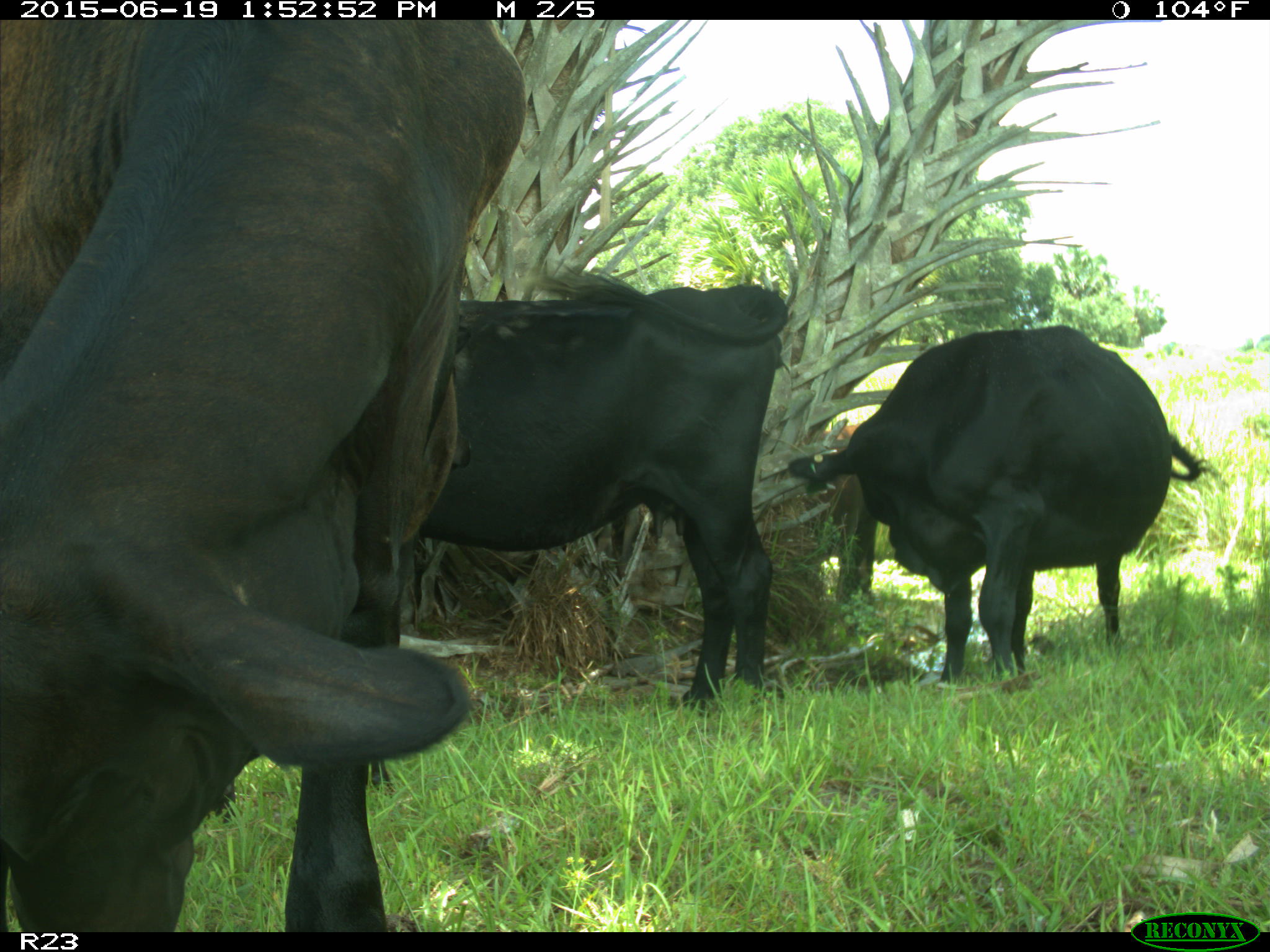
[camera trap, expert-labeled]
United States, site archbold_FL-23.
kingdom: Animalia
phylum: Chordata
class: Mammalia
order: Artiodactyla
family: Suidae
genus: Sus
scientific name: Sus scrofa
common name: wild boar